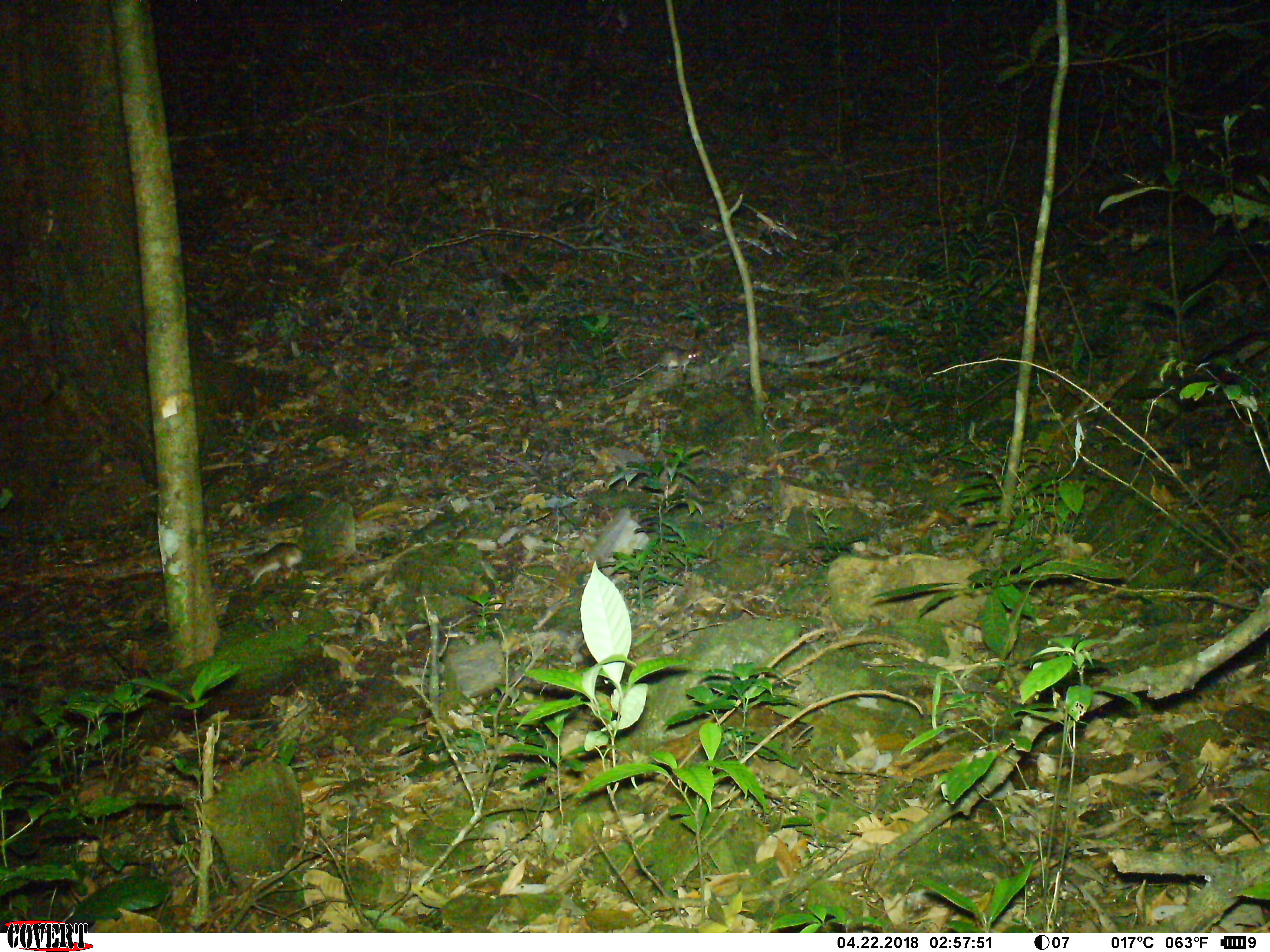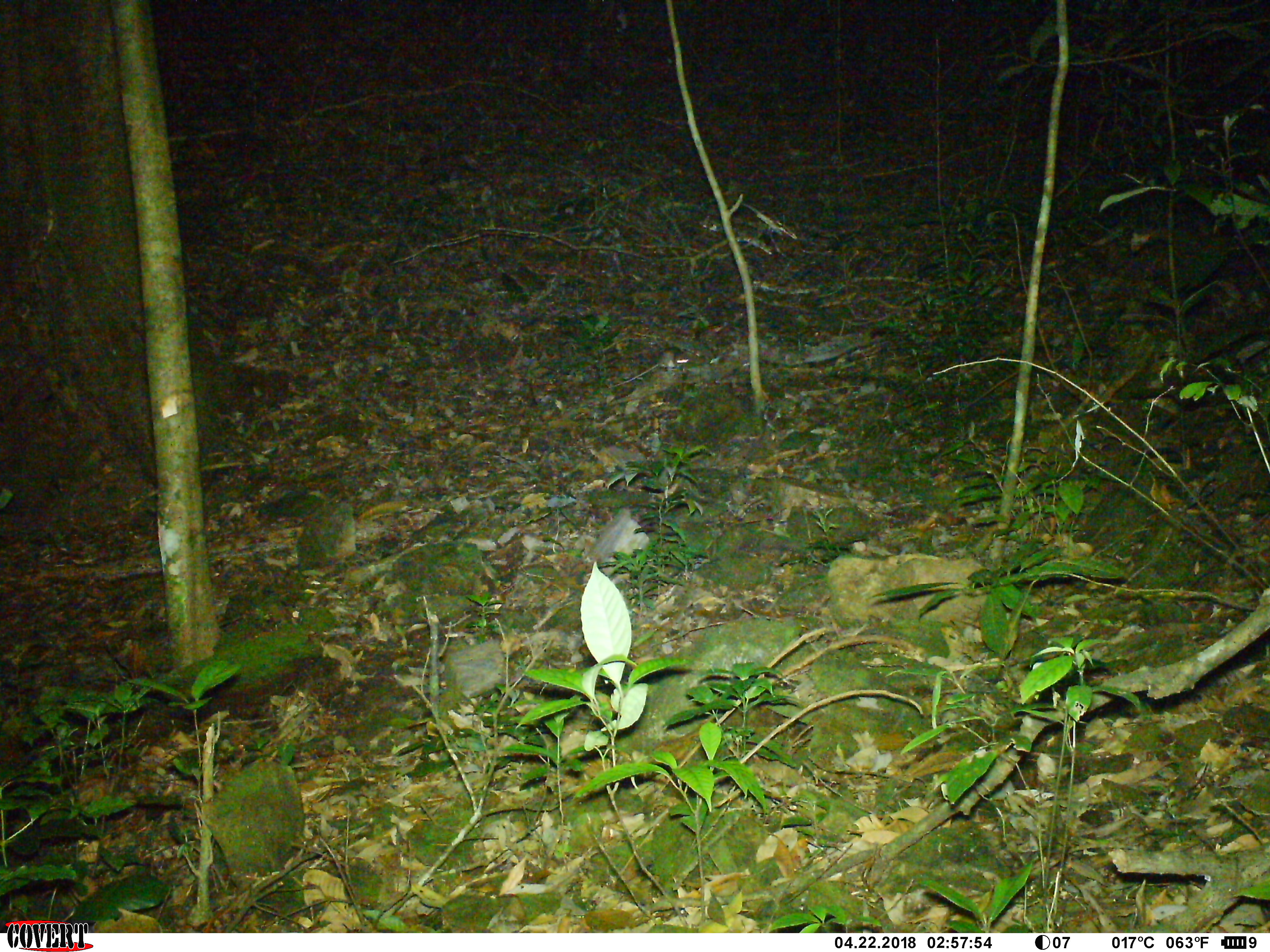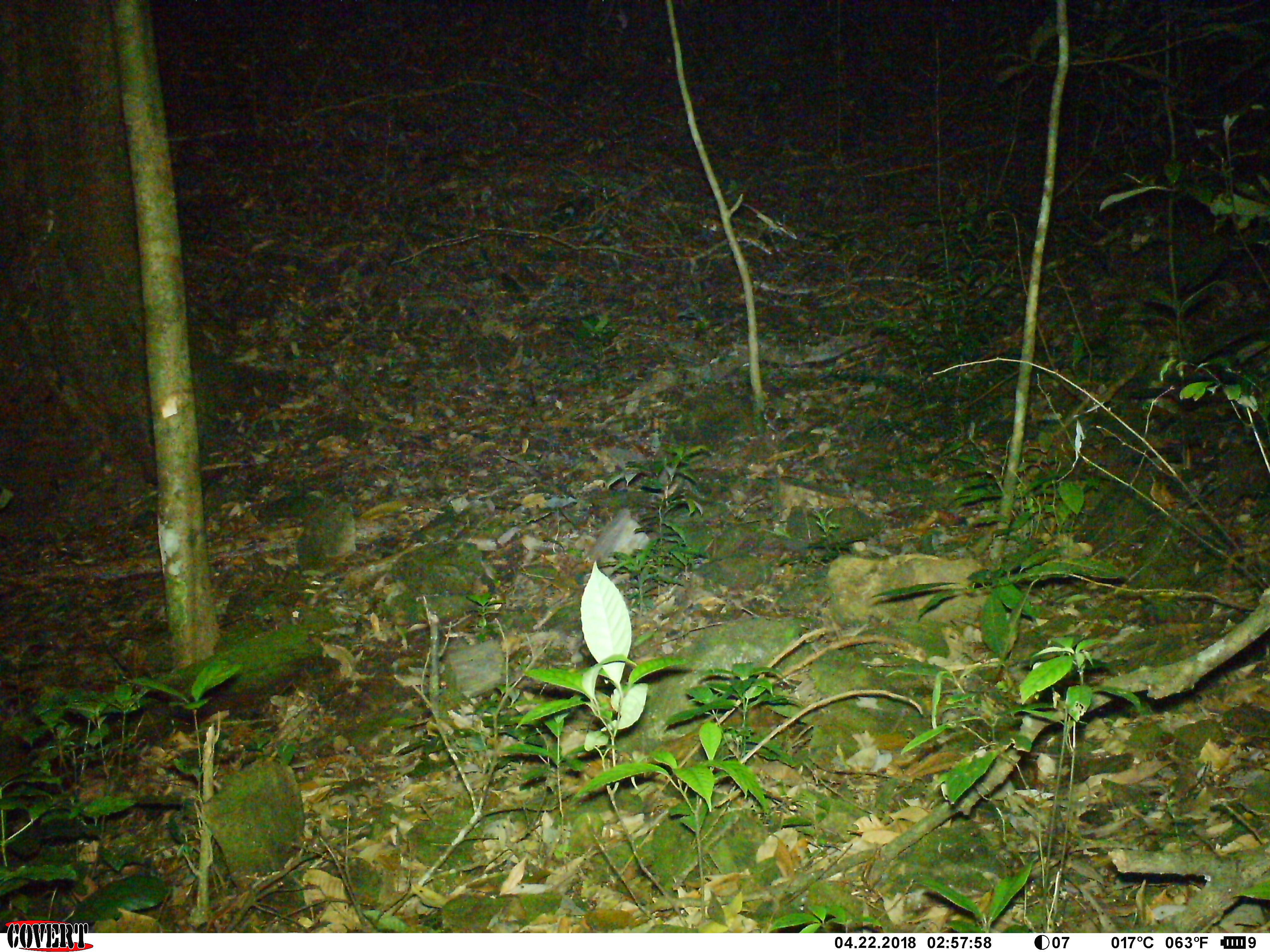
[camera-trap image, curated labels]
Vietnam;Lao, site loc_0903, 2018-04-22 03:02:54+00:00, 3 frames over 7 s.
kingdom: Animalia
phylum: Chordata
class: Mammalia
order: Rodentia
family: Muridae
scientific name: Muridae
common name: old-world mice and rats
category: unidentified murid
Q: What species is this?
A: Unidentified murid (old-world mice and rats) (Muridae).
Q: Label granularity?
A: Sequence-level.